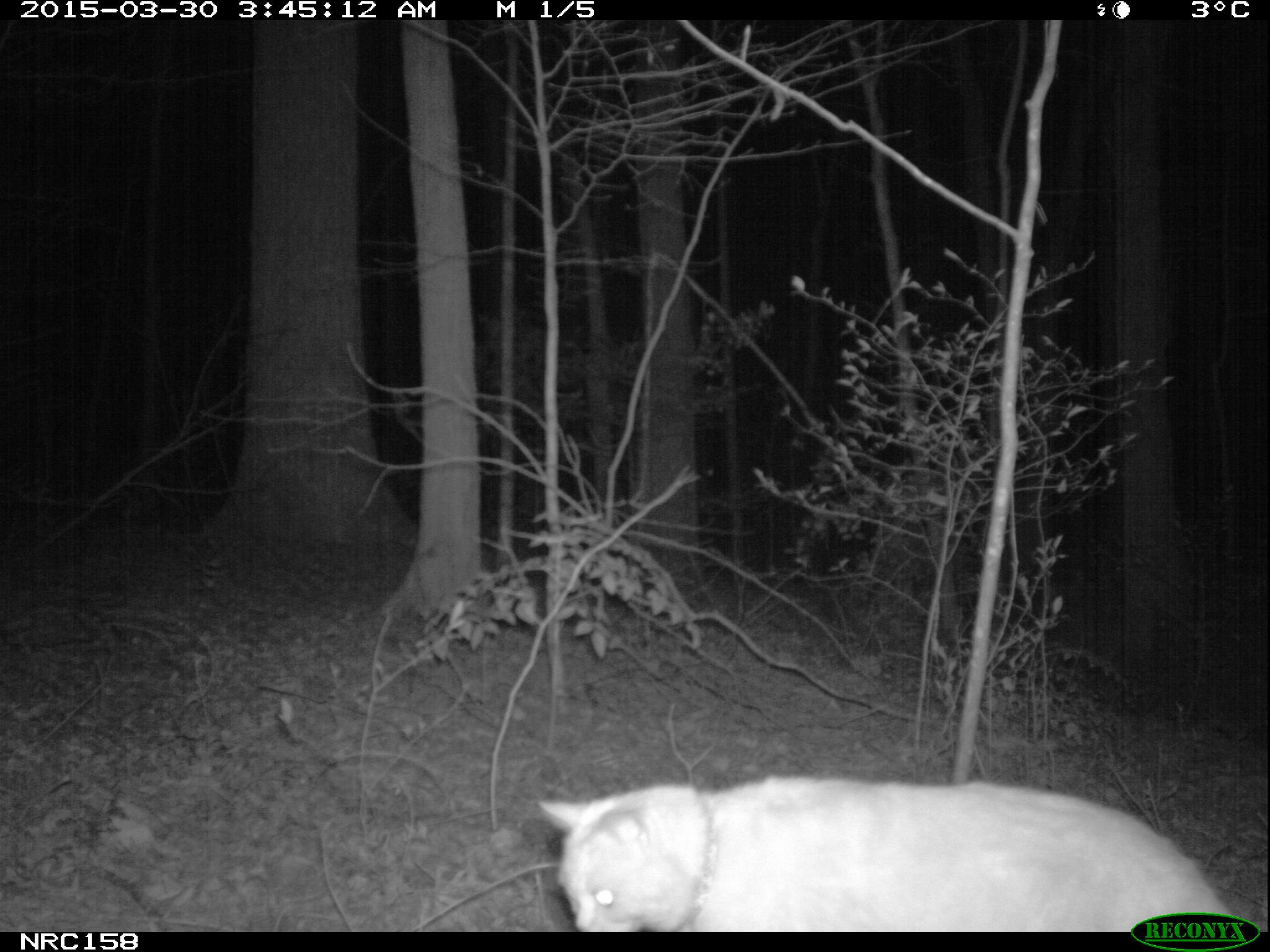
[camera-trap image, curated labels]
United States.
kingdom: Animalia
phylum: Chordata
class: Mammalia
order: Carnivora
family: Felidae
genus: Felis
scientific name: Felis catus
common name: domestic cat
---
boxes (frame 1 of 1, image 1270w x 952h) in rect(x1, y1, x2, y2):
Domestic Cat: rect(536, 756, 1221, 948)